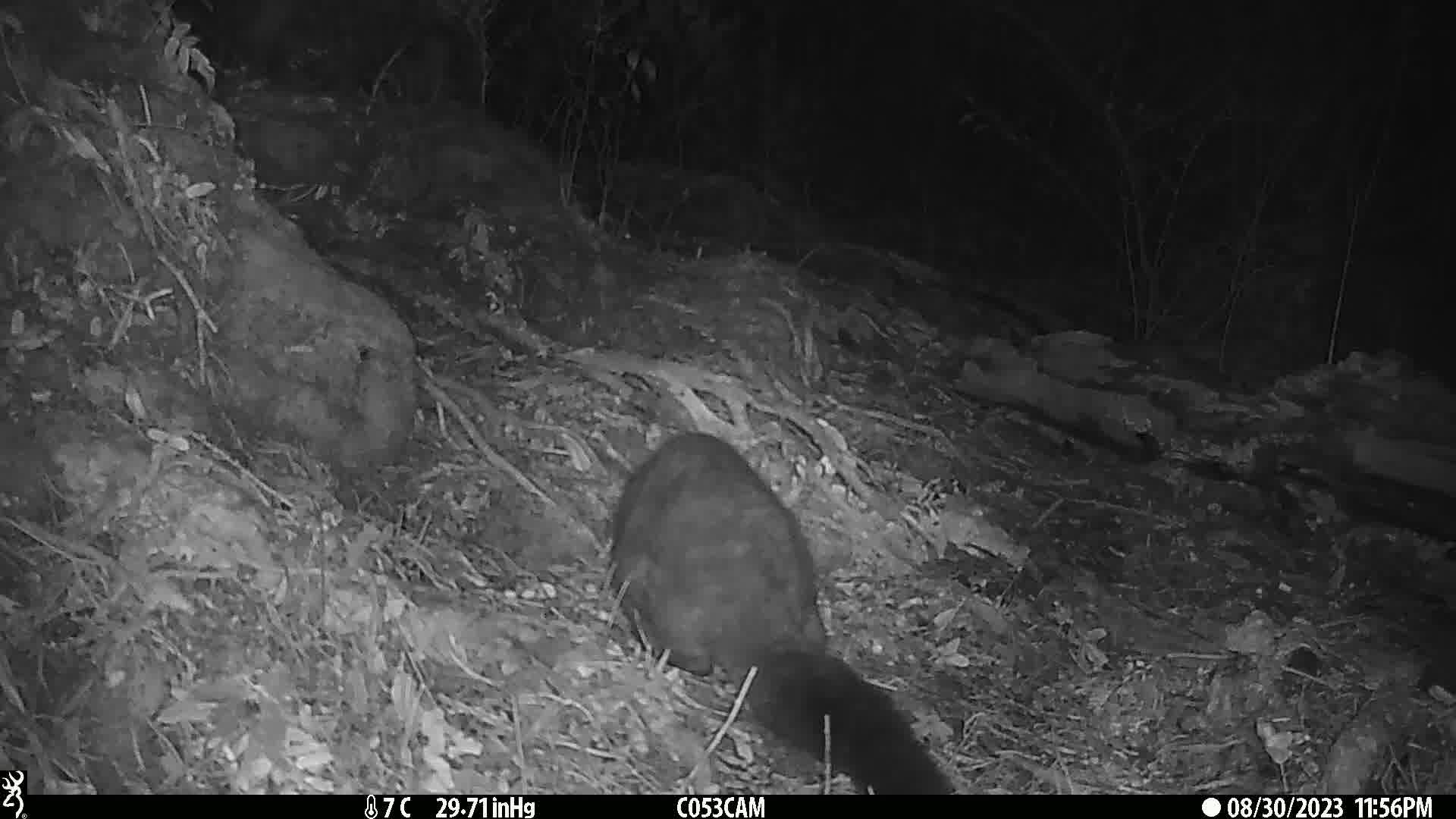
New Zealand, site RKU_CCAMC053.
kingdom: Animalia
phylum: Chordata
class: Mammalia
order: Diprotodontia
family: Phalangeridae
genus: Trichosurus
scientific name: Trichosurus vulpecula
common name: common brushtail possum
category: possum